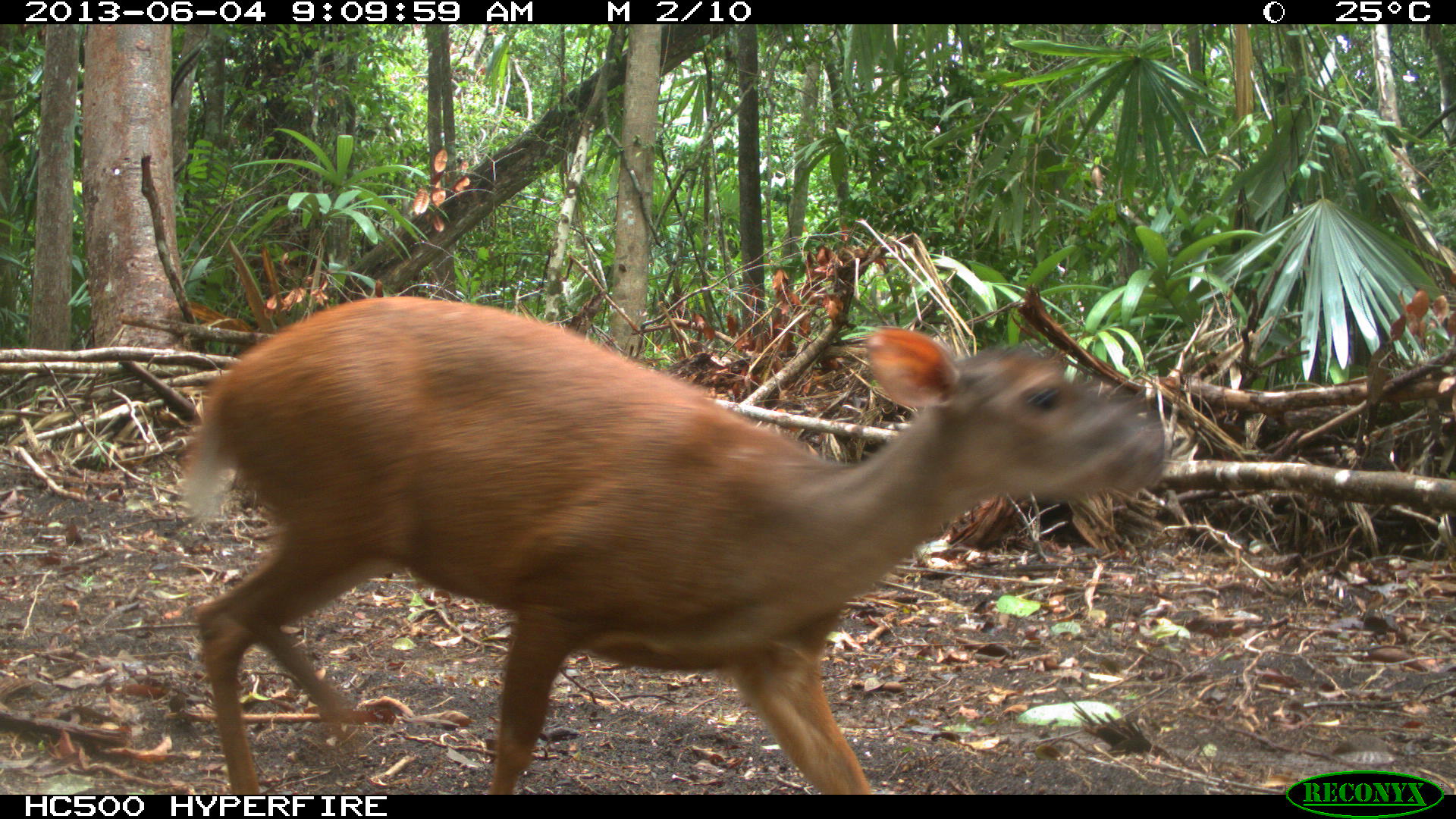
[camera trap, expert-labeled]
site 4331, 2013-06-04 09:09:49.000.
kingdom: Animalia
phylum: Chordata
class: Mammalia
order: Artiodactyla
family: Cervidae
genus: Mazama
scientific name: Mazama temama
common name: central american red brocket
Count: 1.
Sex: female.